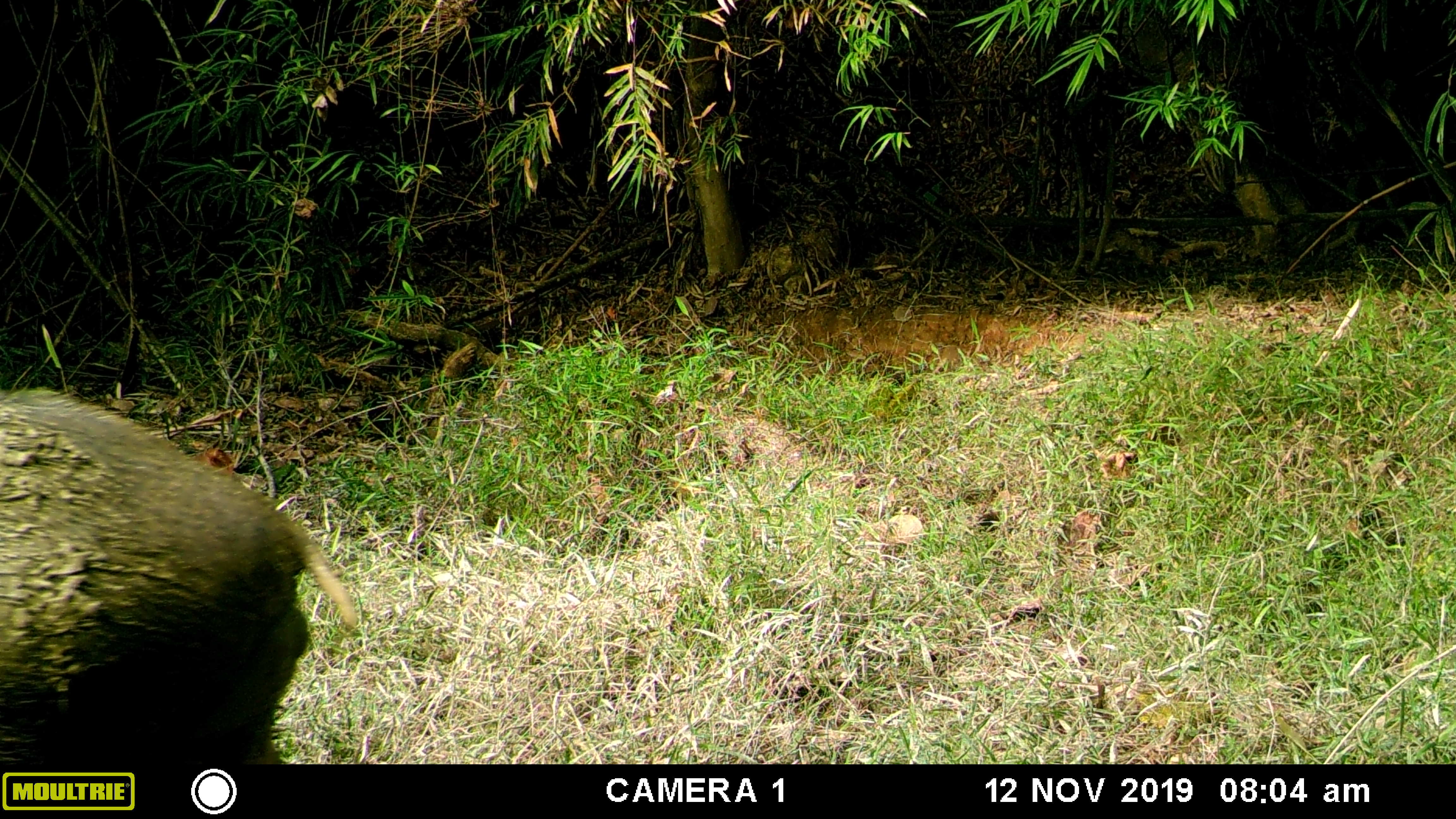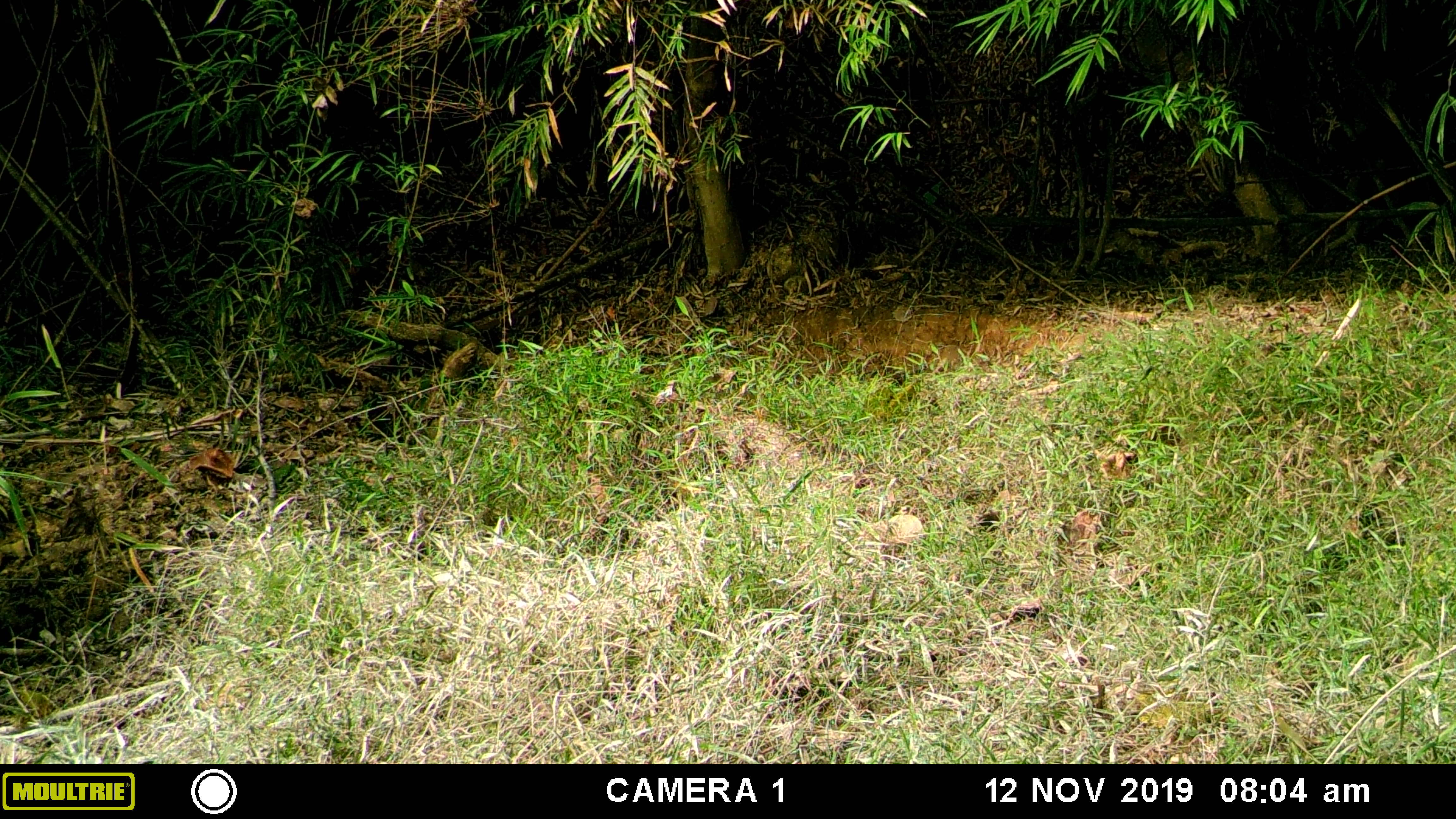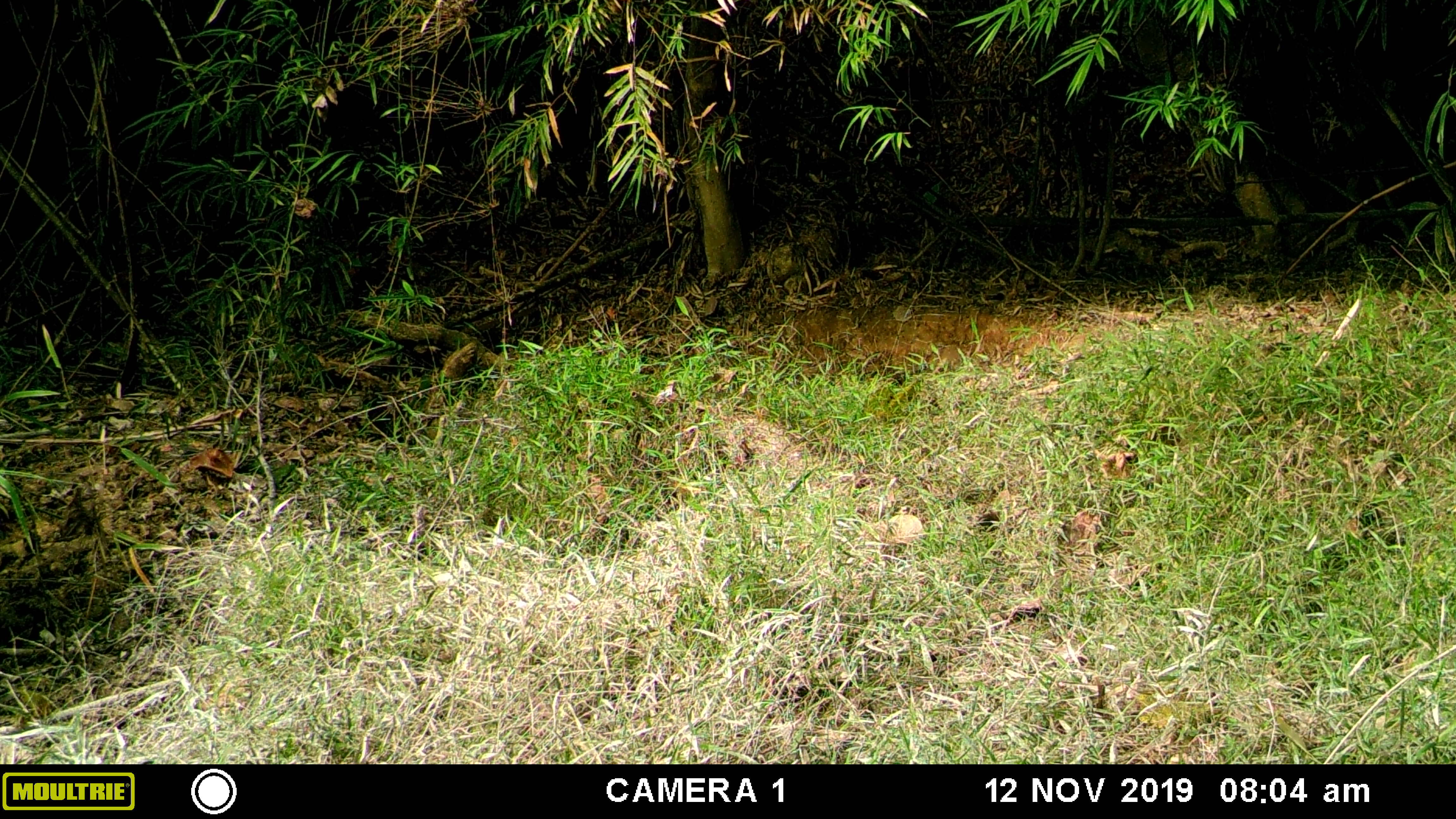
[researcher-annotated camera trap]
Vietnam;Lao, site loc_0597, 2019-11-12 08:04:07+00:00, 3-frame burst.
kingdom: Animalia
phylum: Chordata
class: Mammalia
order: Artiodactyla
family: Suidae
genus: Sus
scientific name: Sus scrofa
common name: eurasian wild pig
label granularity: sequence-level